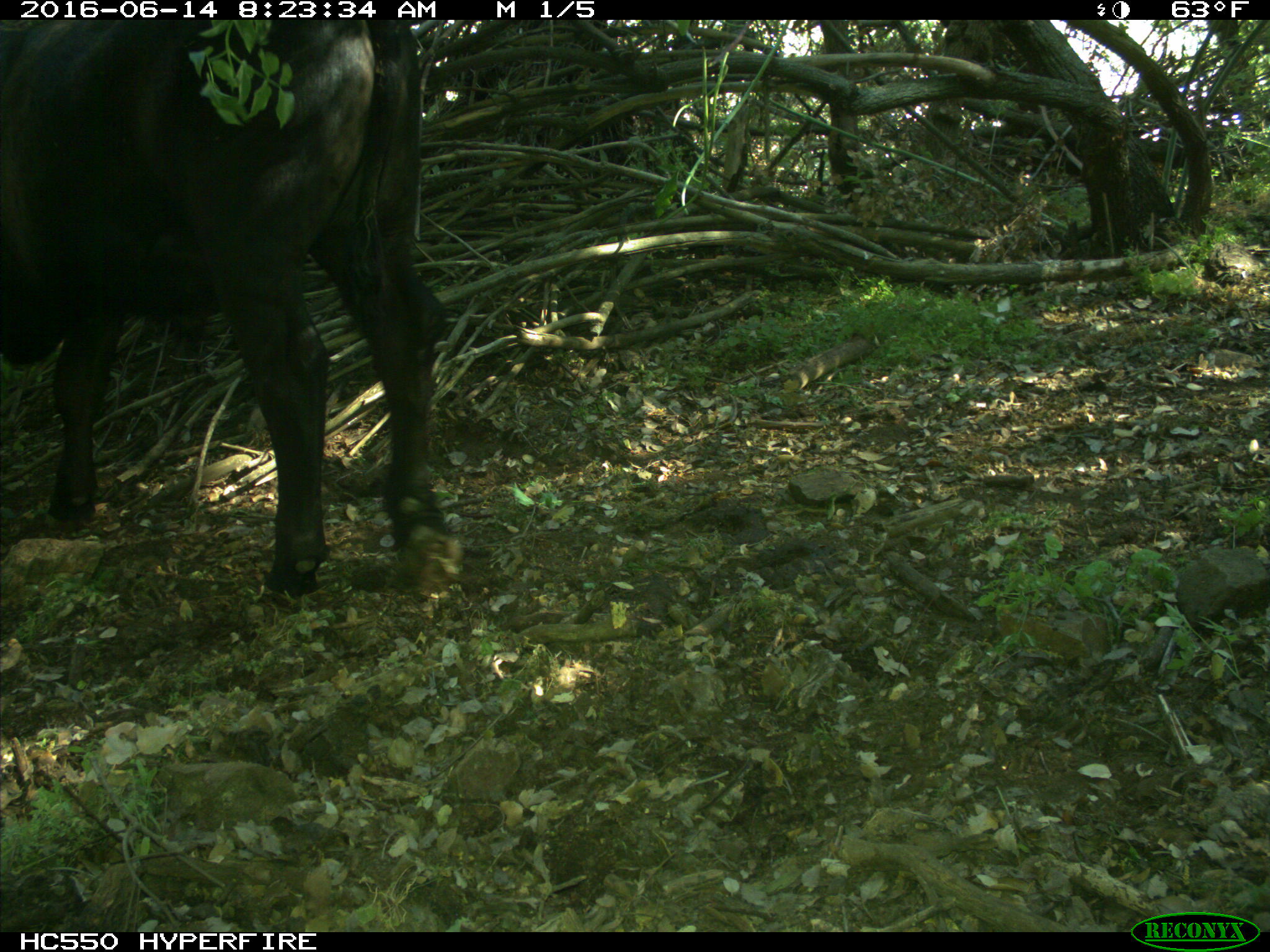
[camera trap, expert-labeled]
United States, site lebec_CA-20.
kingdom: Animalia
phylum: Chordata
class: Mammalia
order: Artiodactyla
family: Bovidae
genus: Bos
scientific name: Bos taurus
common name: domestic cow